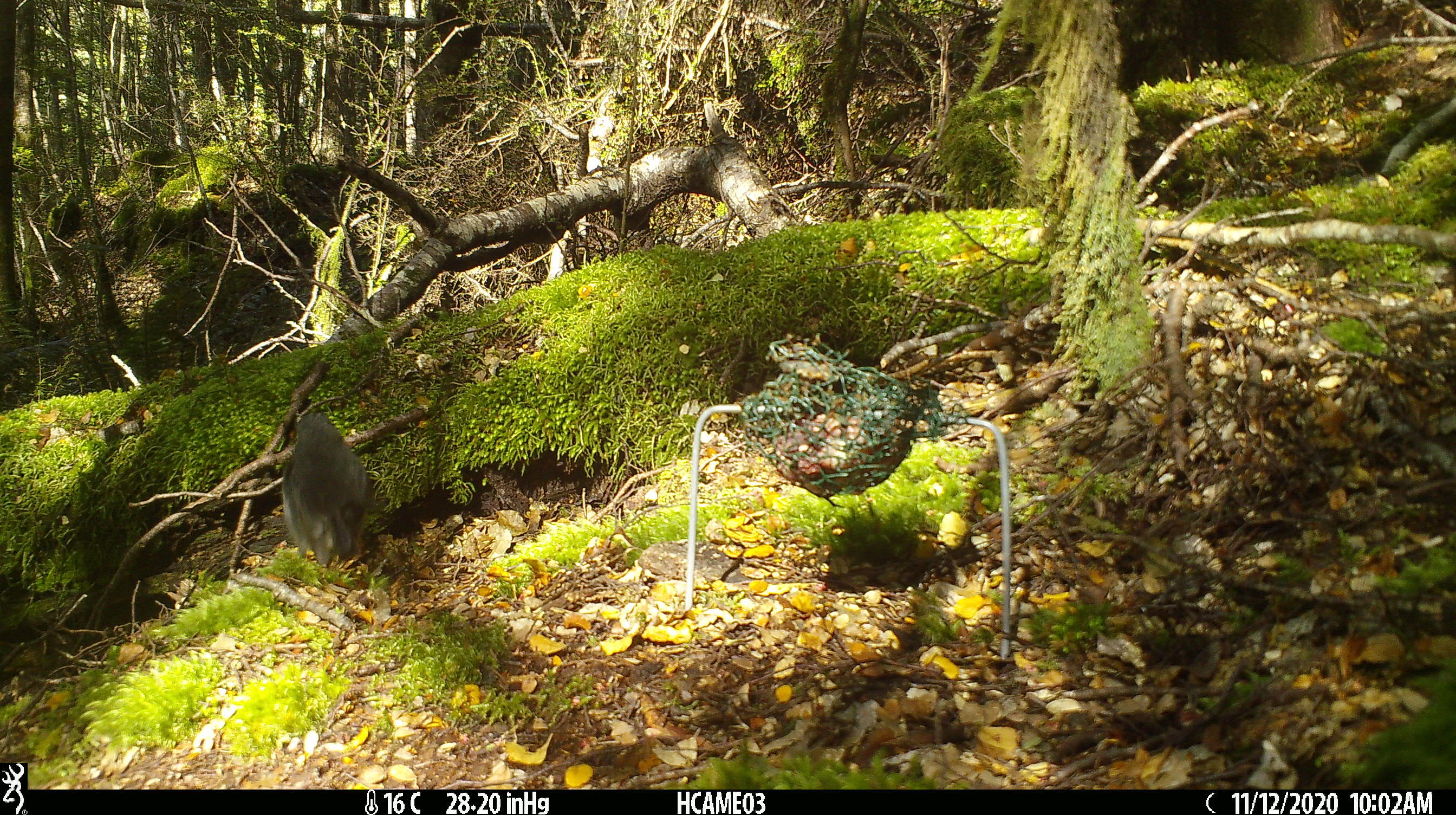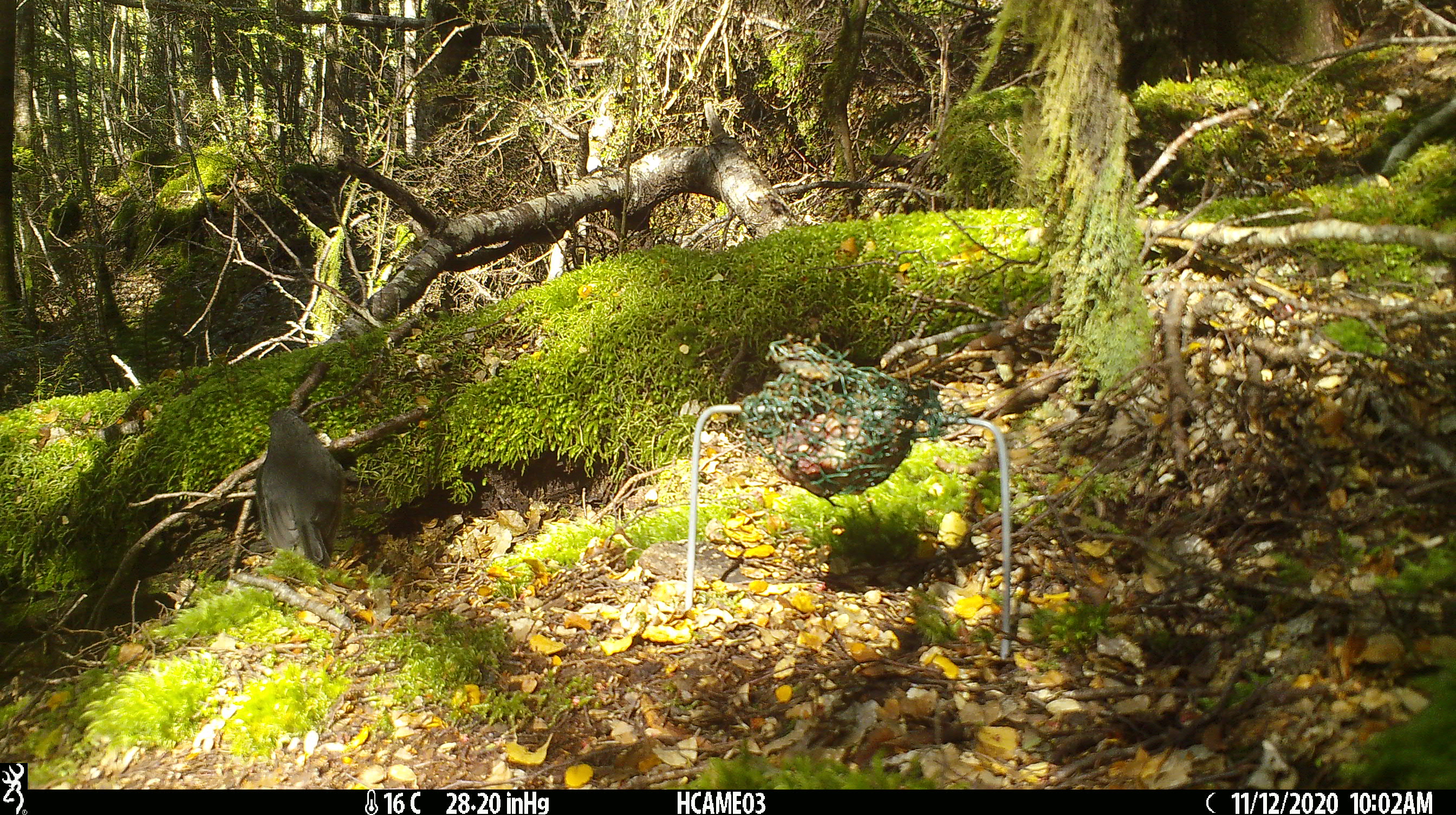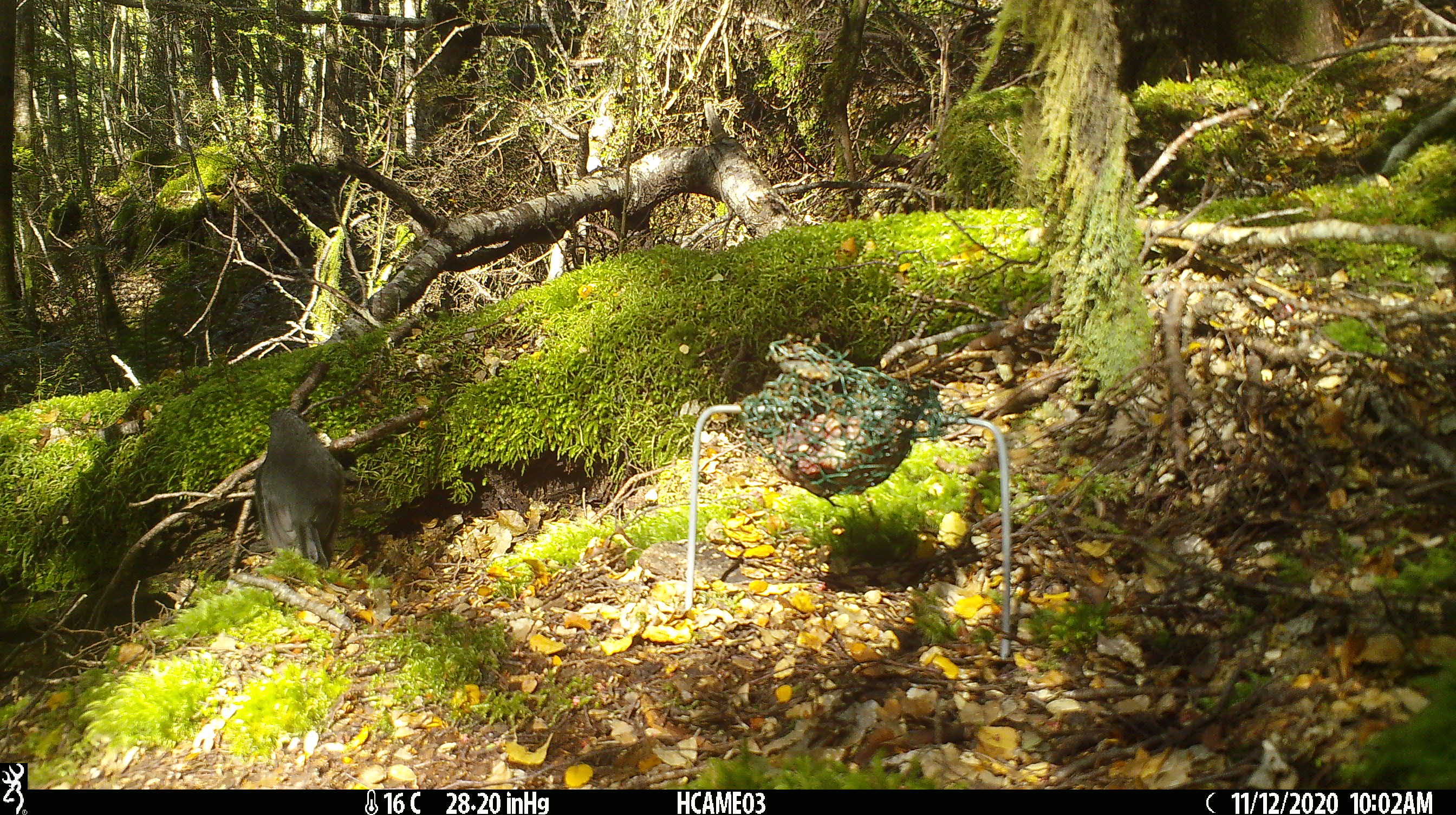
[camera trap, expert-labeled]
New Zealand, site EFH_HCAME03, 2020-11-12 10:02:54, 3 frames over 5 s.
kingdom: Animalia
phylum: Chordata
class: Aves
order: Passeriformes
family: Petroicidae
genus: Petroica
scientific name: Petroica australis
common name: new zealand robin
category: robin